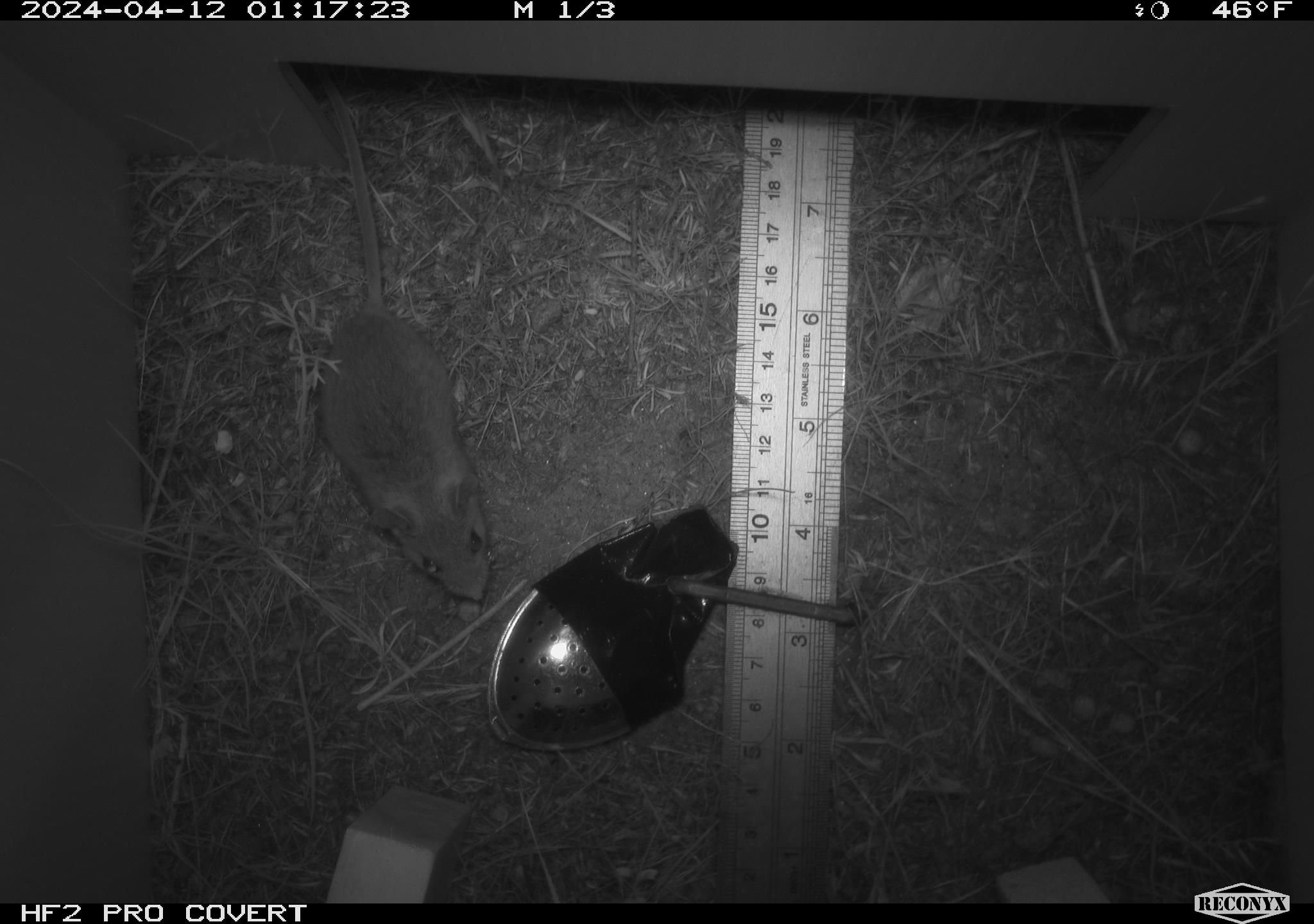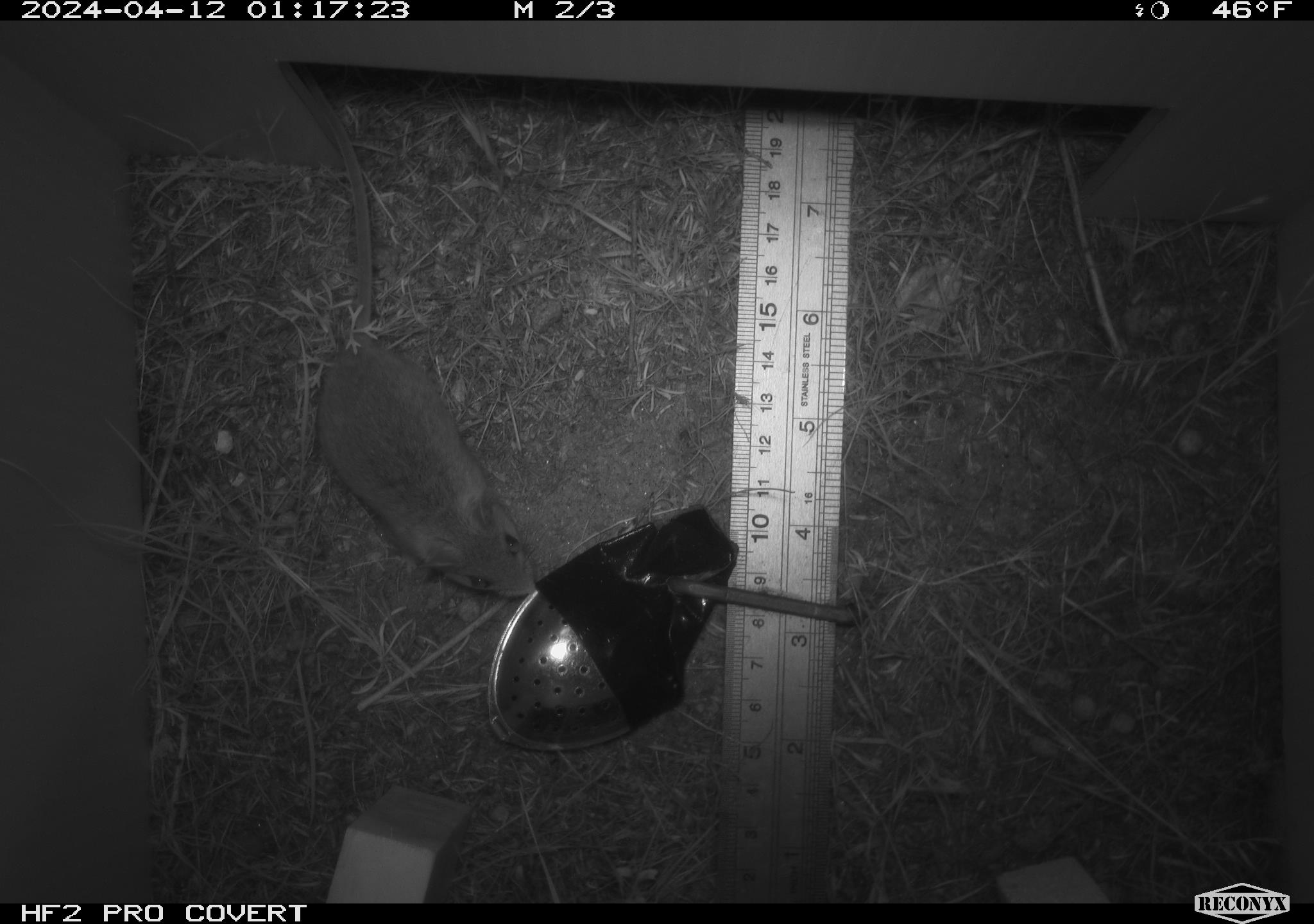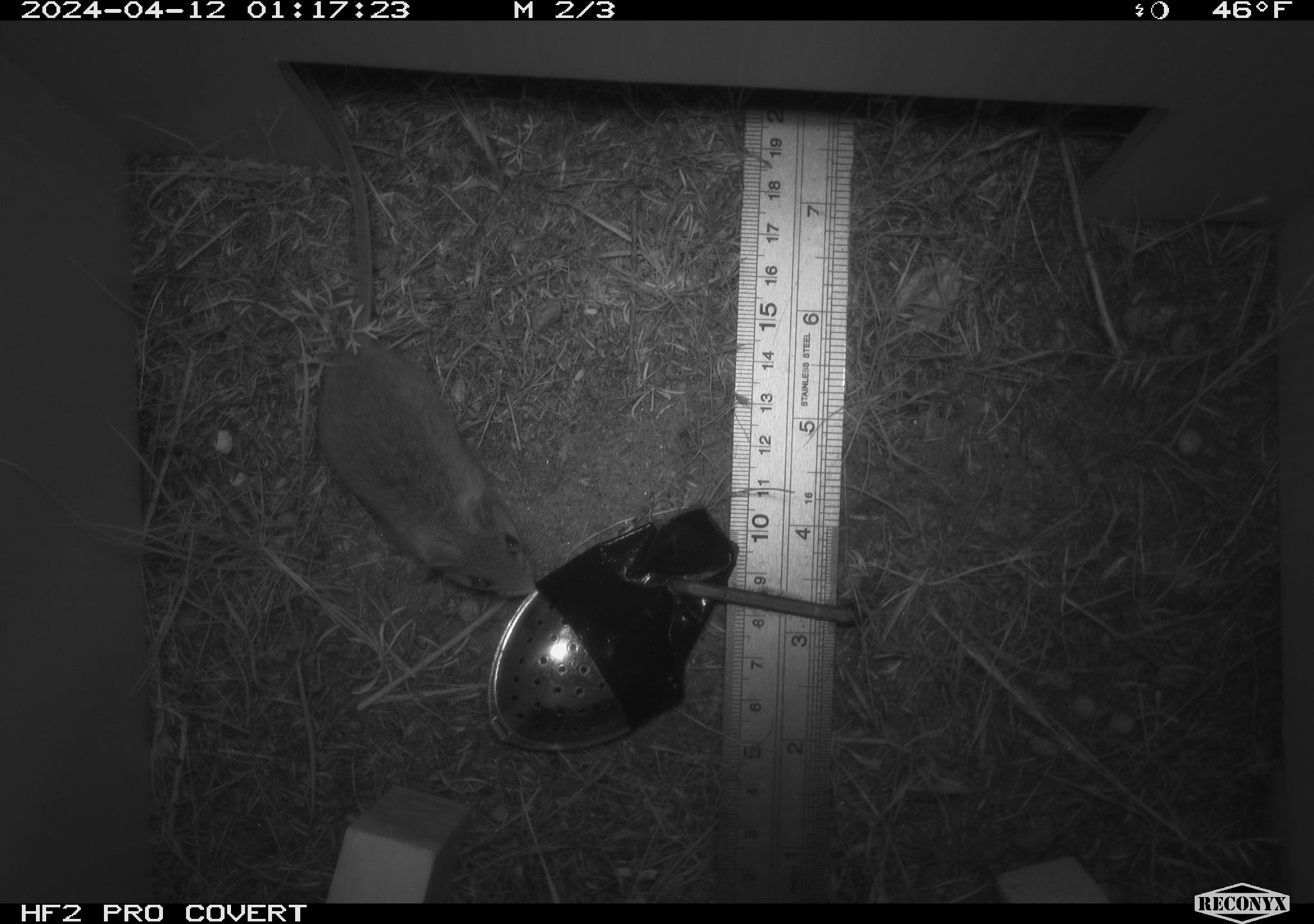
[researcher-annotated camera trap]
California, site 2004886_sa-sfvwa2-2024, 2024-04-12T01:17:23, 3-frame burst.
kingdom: Animalia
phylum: Chordata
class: Mammalia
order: Rodentia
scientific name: Rodentia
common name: mouse species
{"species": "mouse species (Rodentia)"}